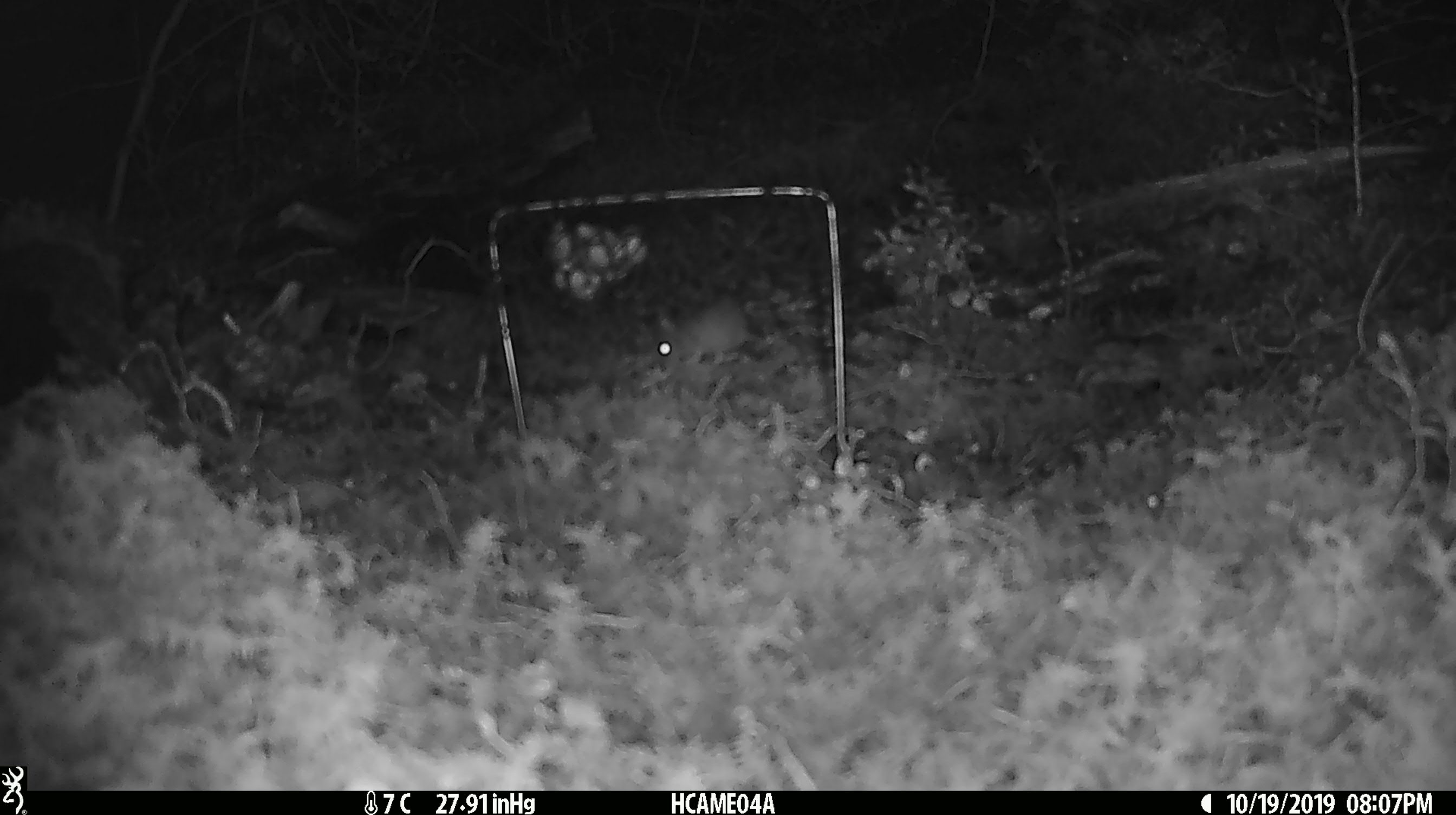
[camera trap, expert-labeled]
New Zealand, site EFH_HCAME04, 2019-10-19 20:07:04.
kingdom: Animalia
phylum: Chordata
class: Mammalia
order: Rodentia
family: Muridae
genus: Mus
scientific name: Mus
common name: mouse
Mouse (Mus).